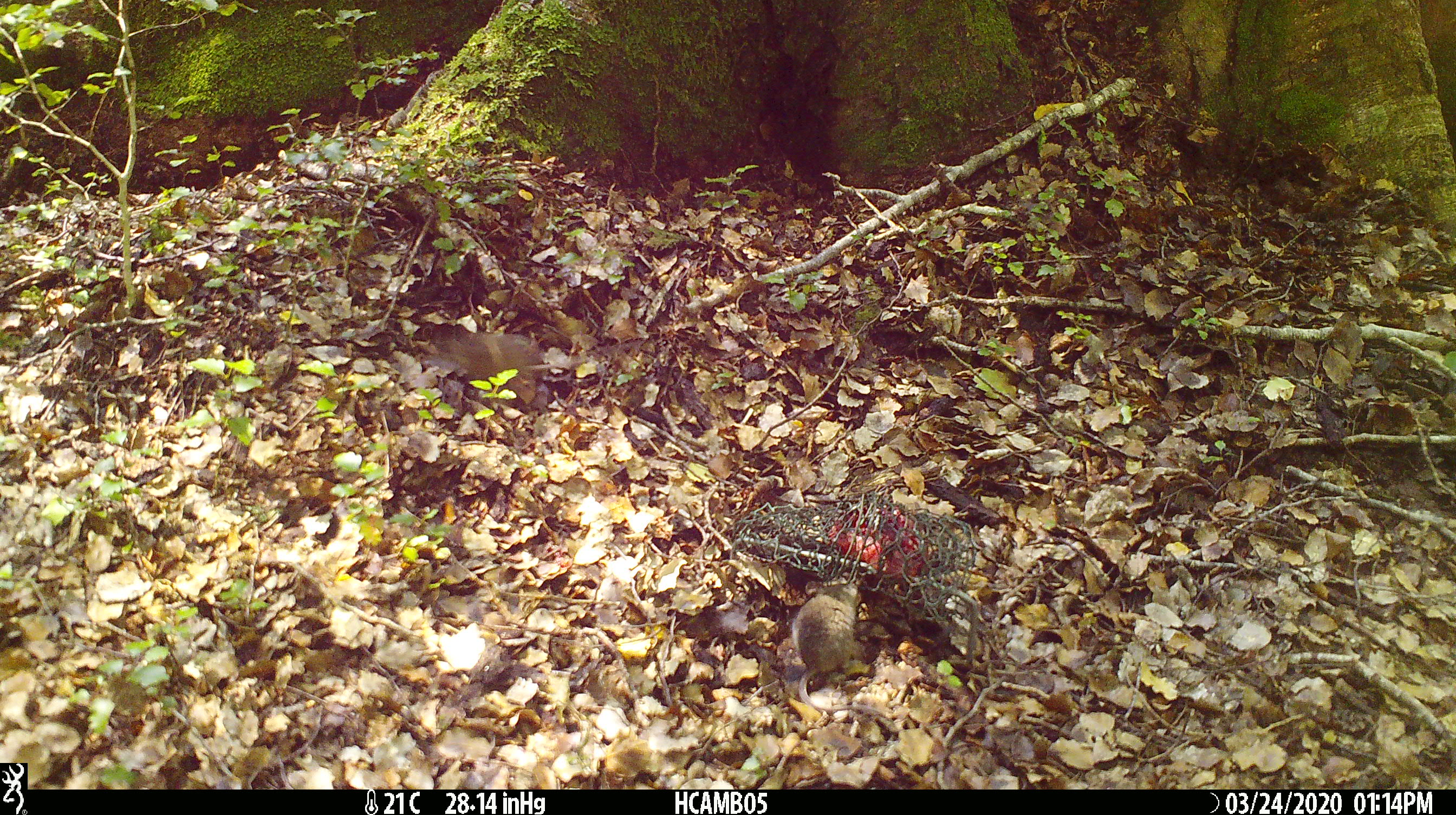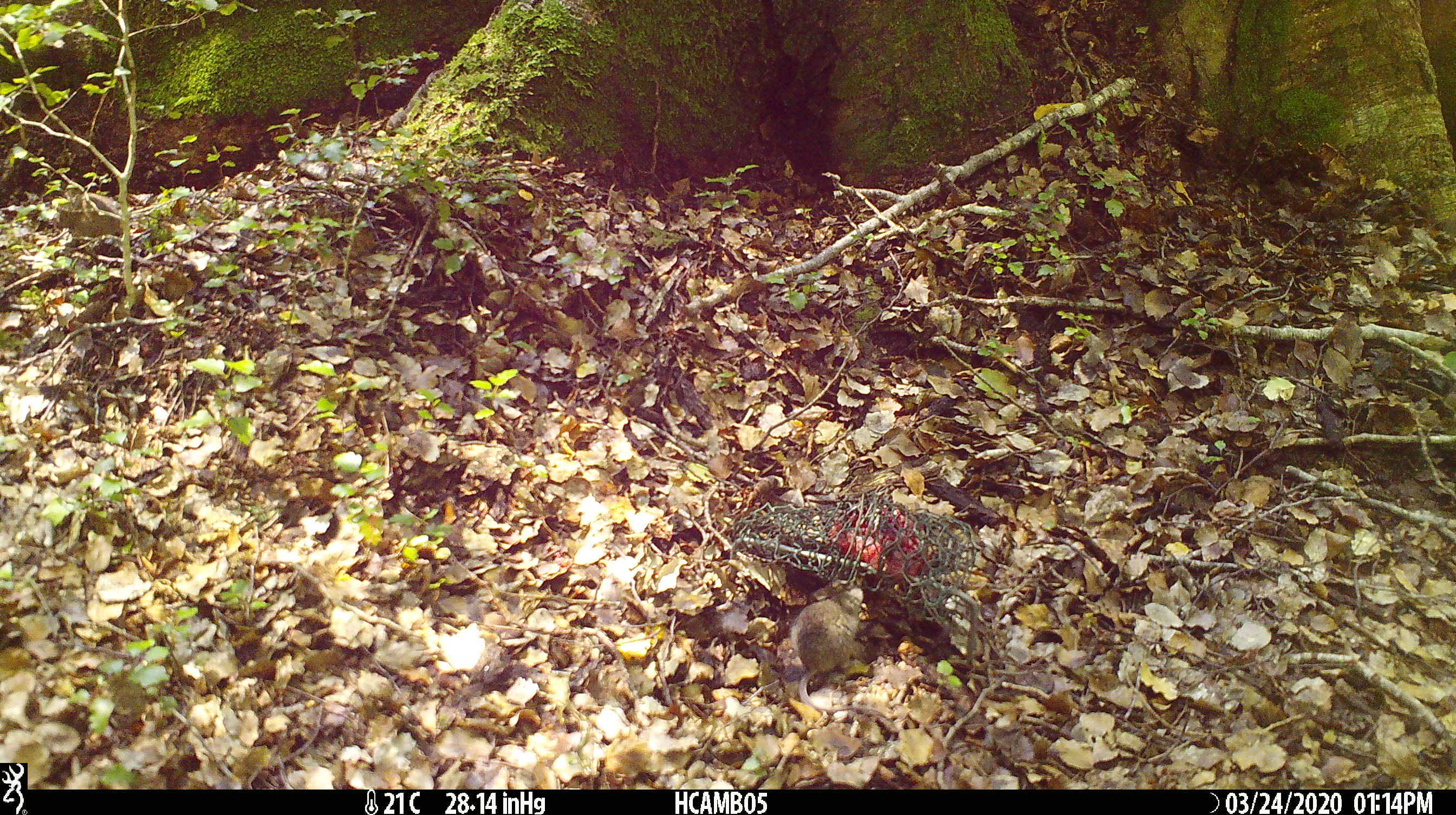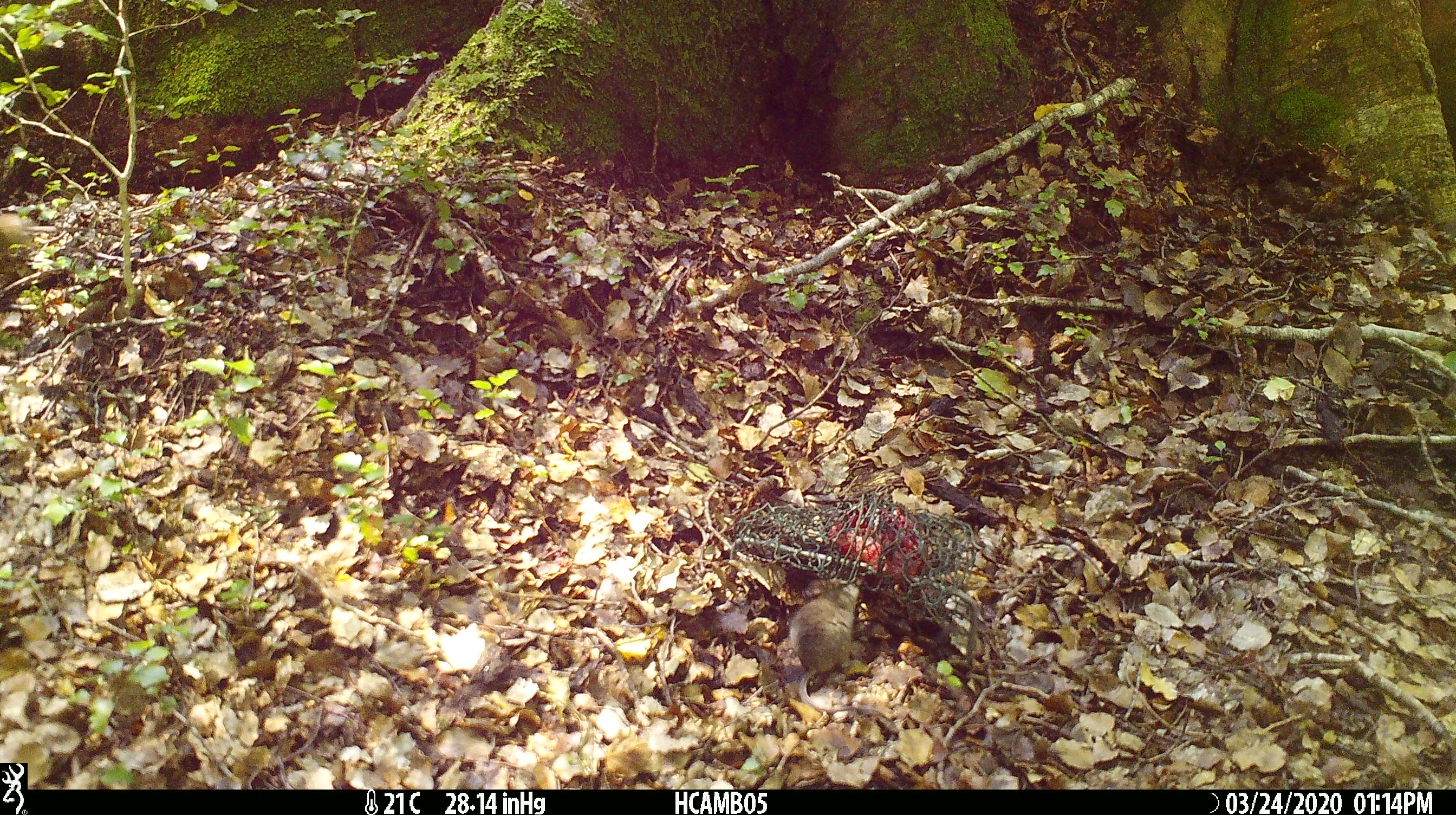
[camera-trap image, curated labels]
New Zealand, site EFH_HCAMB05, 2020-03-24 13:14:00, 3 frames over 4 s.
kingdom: Animalia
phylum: Chordata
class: Mammalia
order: Rodentia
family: Muridae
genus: Mus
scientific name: Mus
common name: mouse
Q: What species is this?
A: Mouse (Mus).